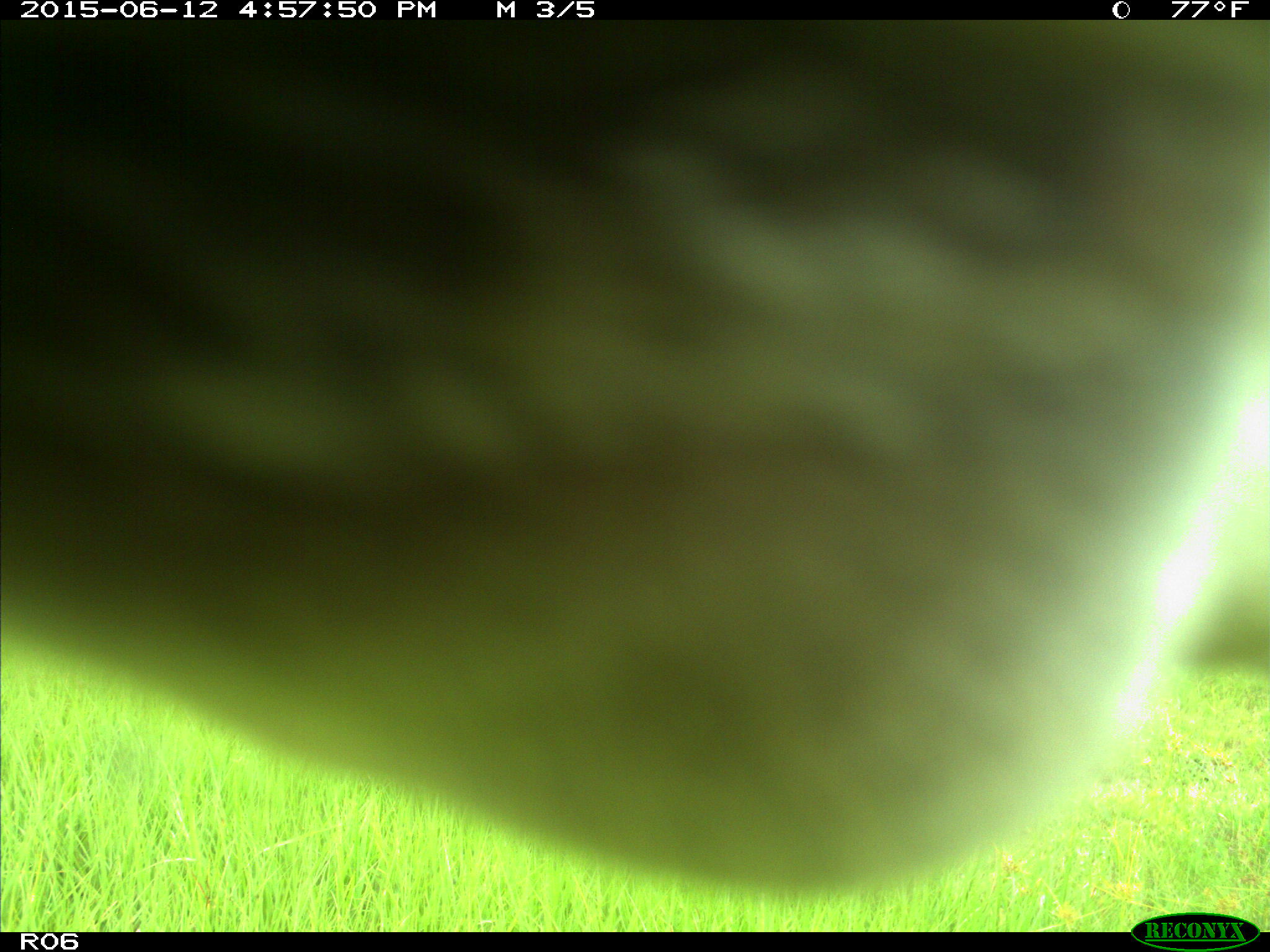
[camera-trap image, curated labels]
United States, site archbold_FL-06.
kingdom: Animalia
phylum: Chordata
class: Mammalia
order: Artiodactyla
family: Bovidae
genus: Bos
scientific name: Bos taurus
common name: domestic cow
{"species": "Bos taurus (domestic cow)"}